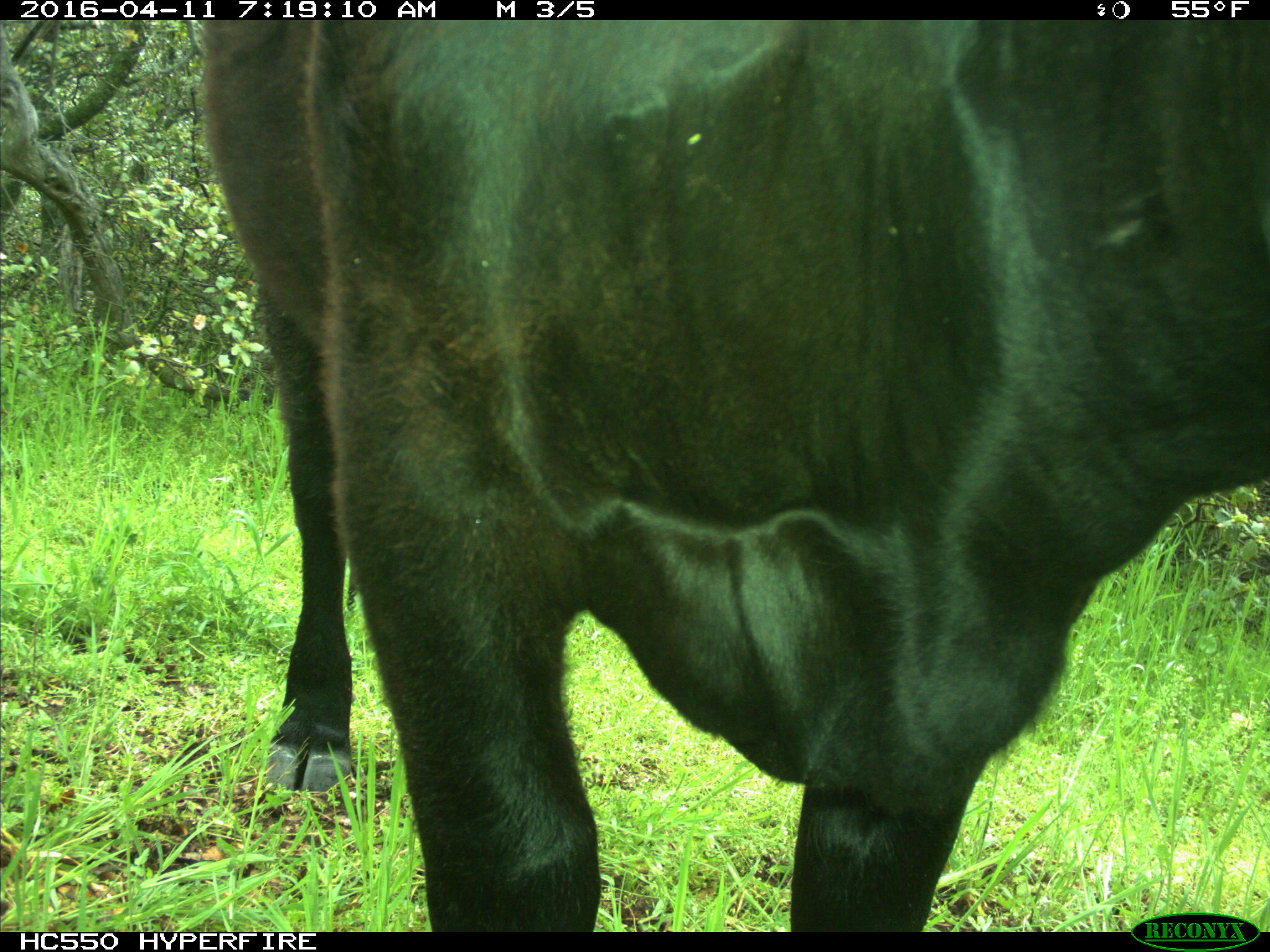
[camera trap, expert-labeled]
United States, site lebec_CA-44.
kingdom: Animalia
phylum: Chordata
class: Mammalia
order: Artiodactyla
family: Bovidae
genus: Bos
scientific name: Bos taurus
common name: domestic cow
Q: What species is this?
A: Bos taurus (domestic cow).